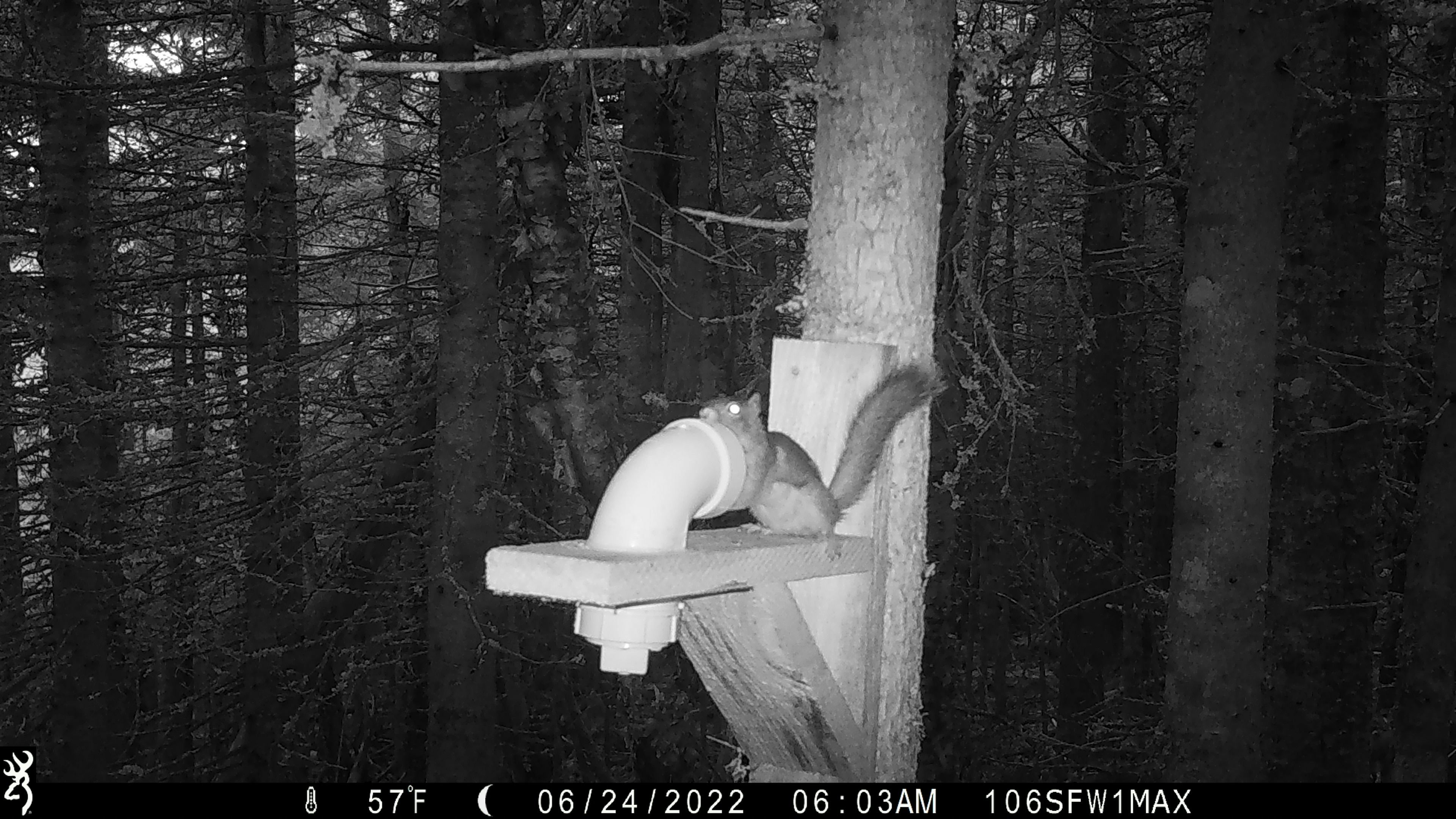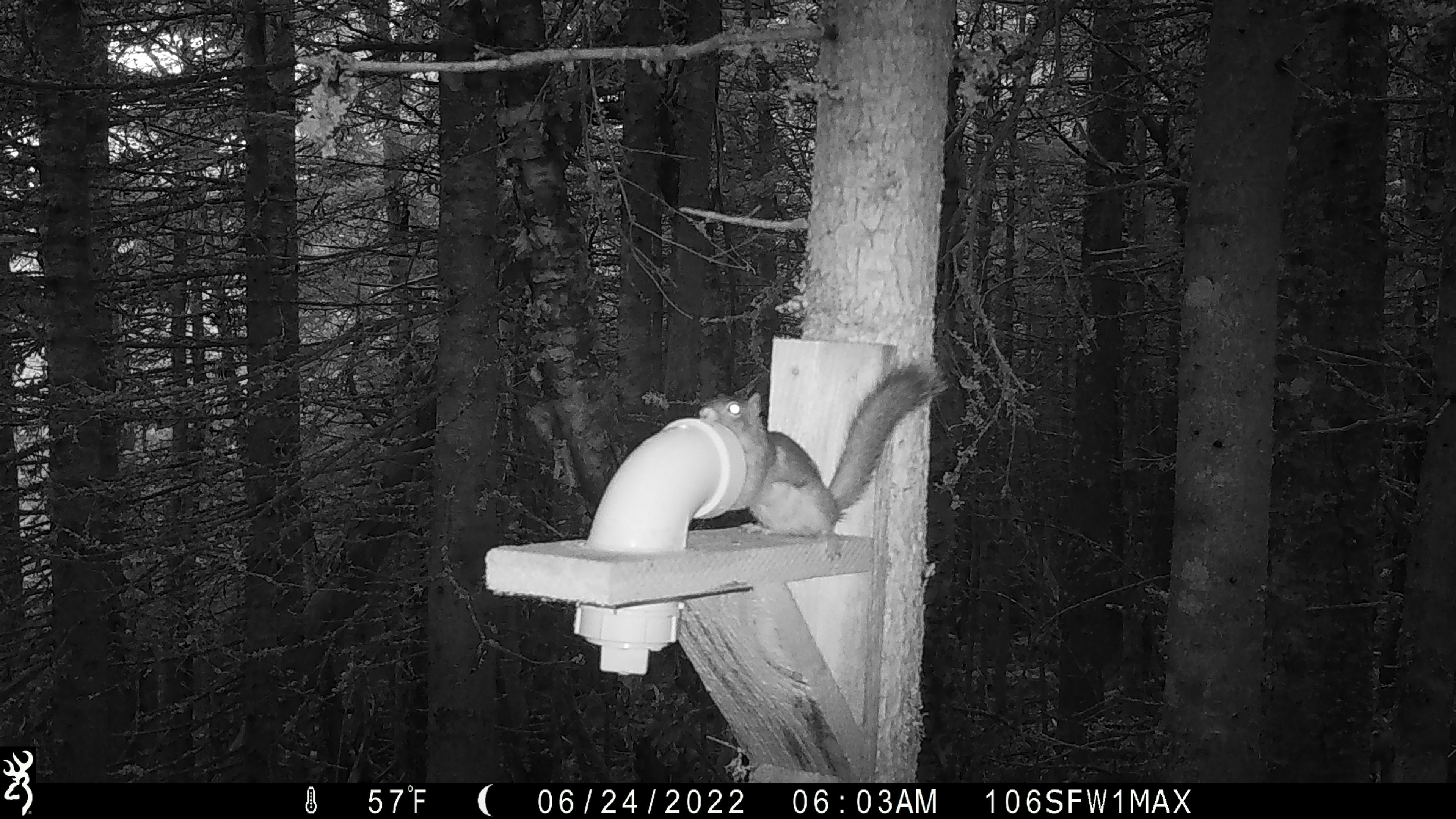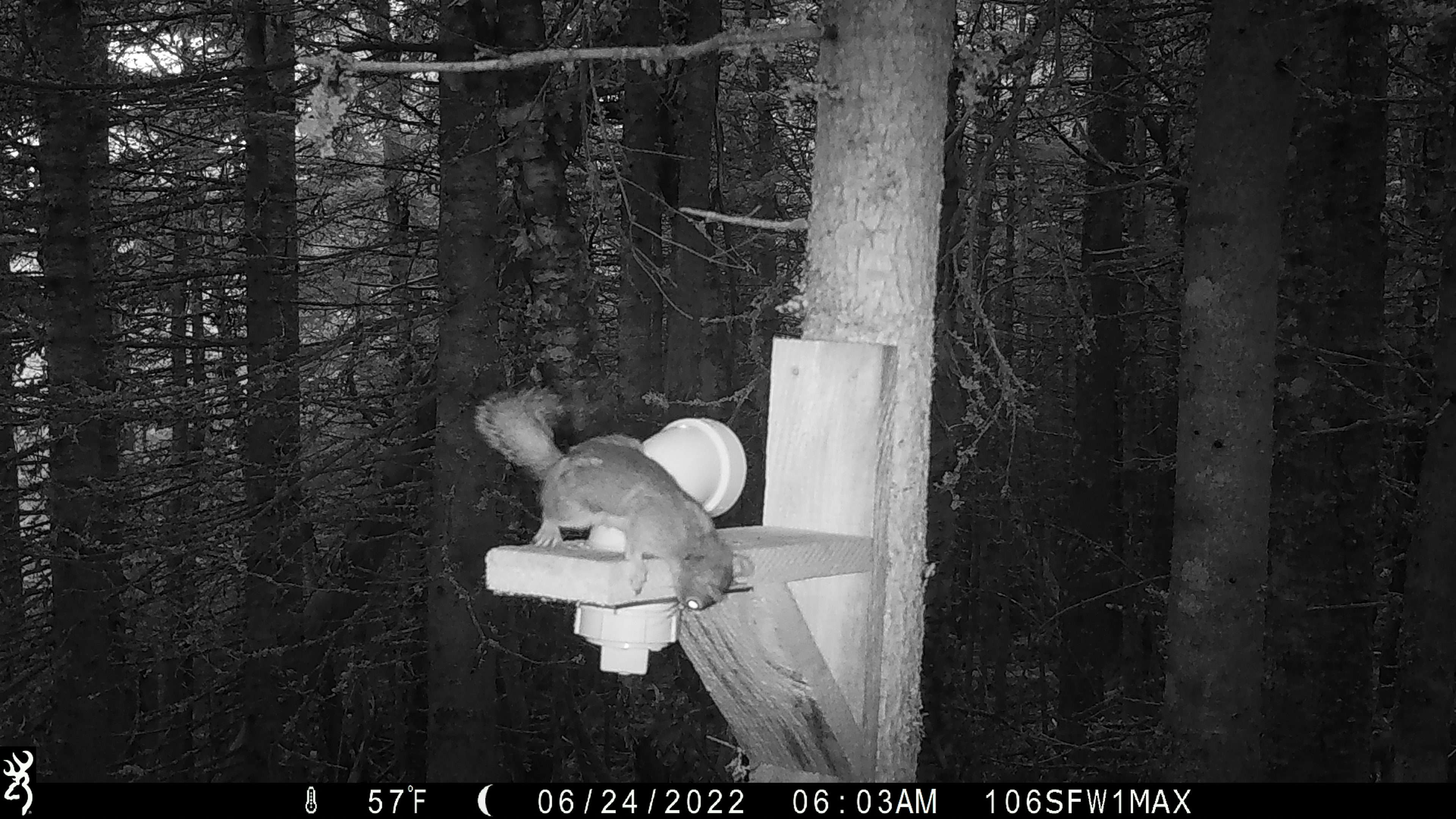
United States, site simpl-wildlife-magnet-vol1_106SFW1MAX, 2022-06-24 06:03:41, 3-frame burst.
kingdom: Animalia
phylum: Chordata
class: Mammalia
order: Rodentia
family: Sciuridae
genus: Tamiasciurus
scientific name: Tamiasciurus hudsonicus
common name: red squirrel